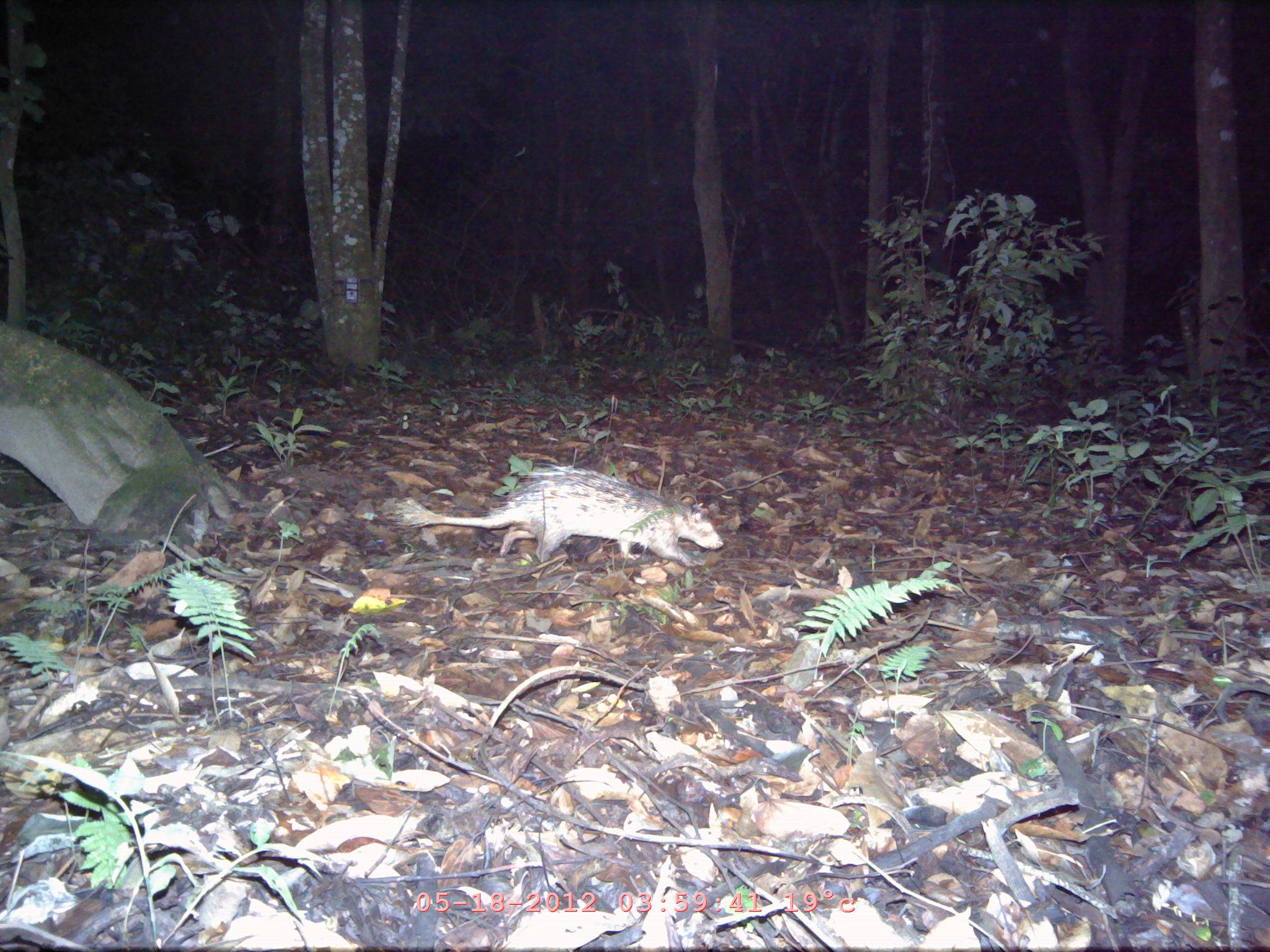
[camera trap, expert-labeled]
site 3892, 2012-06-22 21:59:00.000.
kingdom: Animalia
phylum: Chordata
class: Mammalia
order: Rodentia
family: Hystricidae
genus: Atherurus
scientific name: Atherurus macrourus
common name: asian brush-tailed porcupine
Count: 1.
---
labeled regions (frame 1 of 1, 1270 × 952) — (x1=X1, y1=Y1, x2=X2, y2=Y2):
atherurus macrourus: (x1=393, y1=465, x2=724, y2=566)